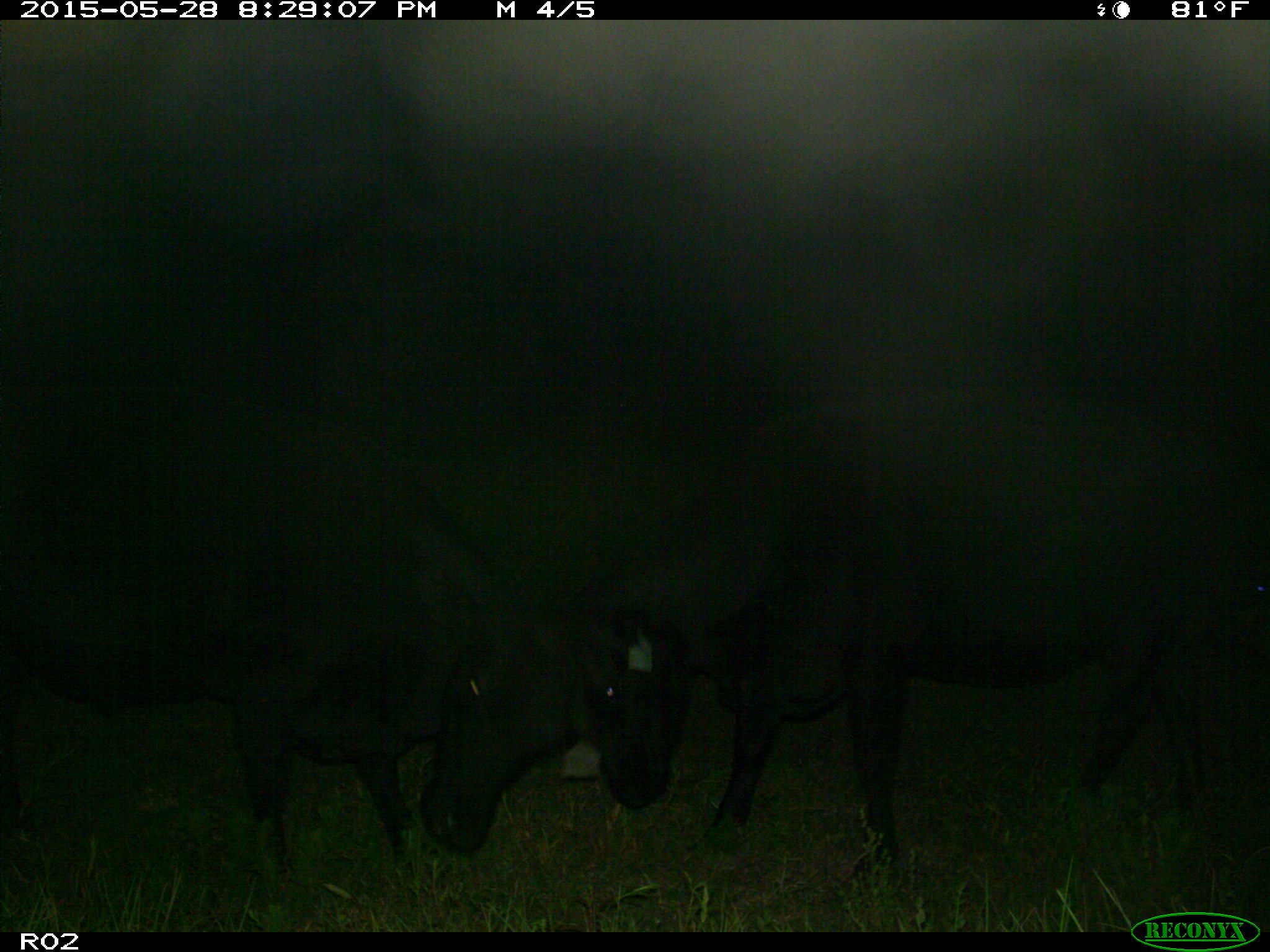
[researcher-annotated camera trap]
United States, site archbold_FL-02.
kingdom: Animalia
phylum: Chordata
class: Mammalia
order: Artiodactyla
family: Bovidae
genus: Bos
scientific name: Bos taurus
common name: domestic cow